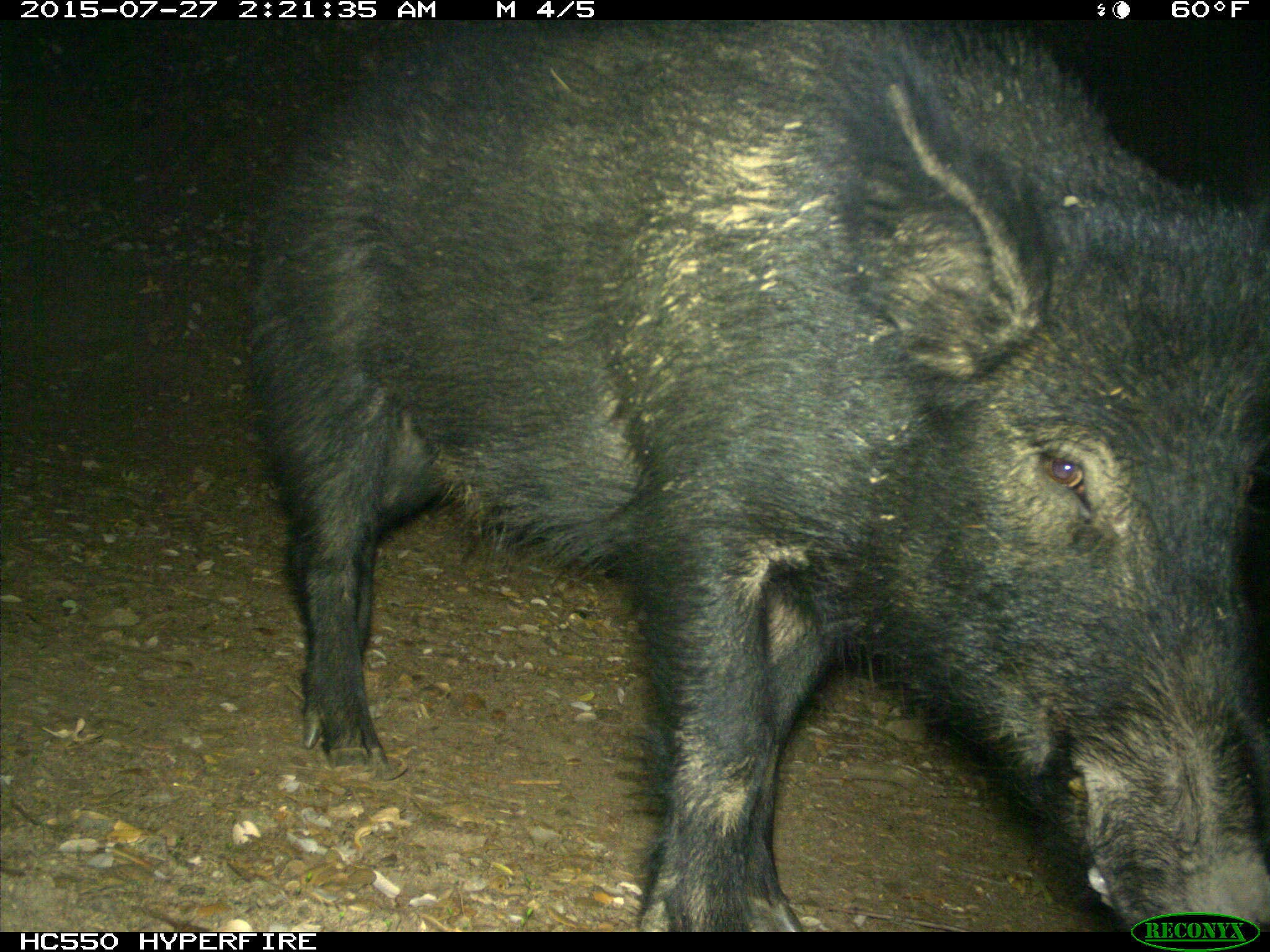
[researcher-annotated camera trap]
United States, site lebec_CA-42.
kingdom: Animalia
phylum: Chordata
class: Mammalia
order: Artiodactyla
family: Suidae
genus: Sus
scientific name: Sus scrofa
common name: wild boar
Sus scrofa (wild boar).